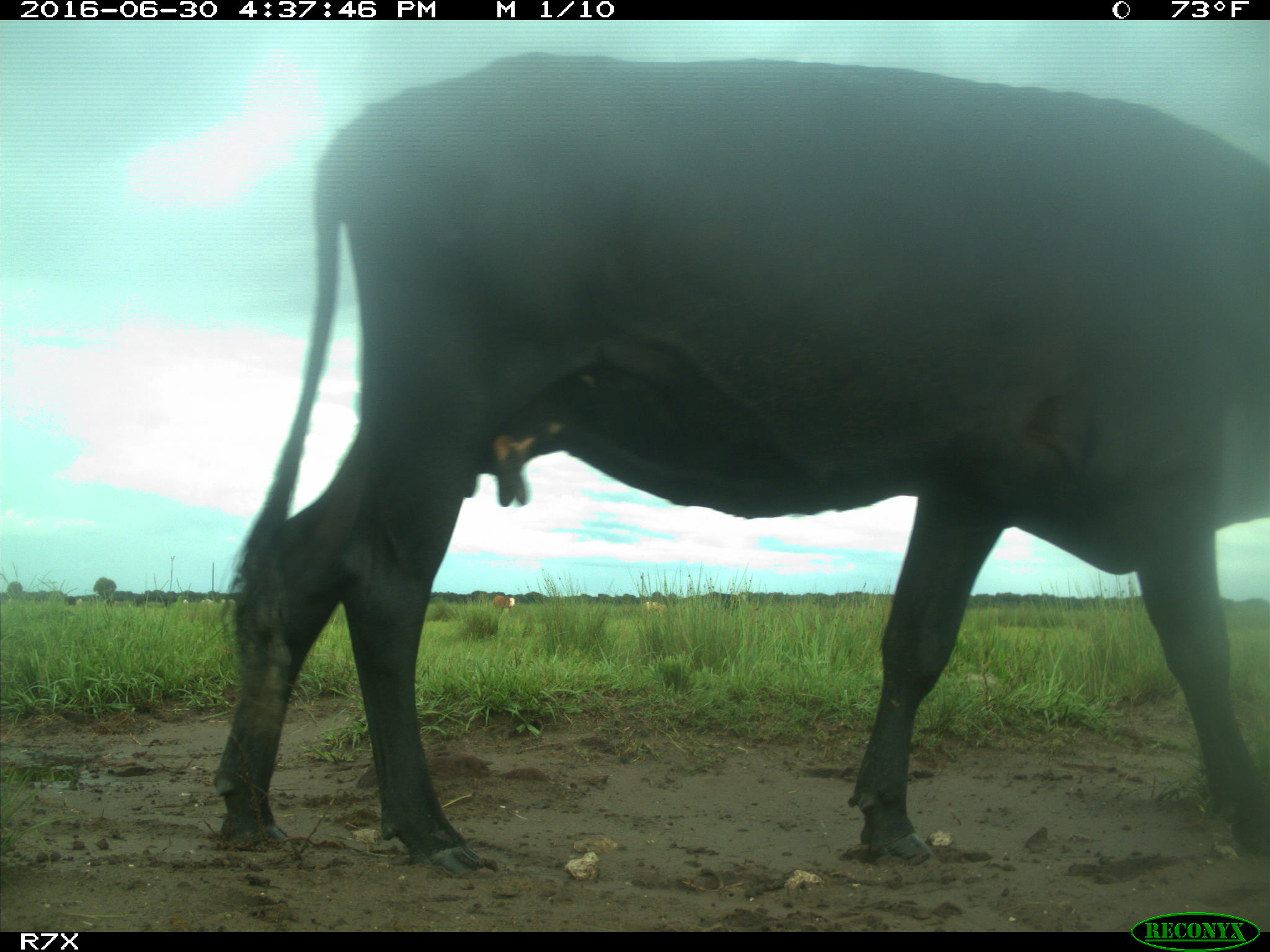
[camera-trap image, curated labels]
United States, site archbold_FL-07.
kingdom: Animalia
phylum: Chordata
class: Mammalia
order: Artiodactyla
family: Bovidae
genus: Bos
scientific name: Bos taurus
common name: domestic cow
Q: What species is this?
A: Bos taurus (domestic cow).